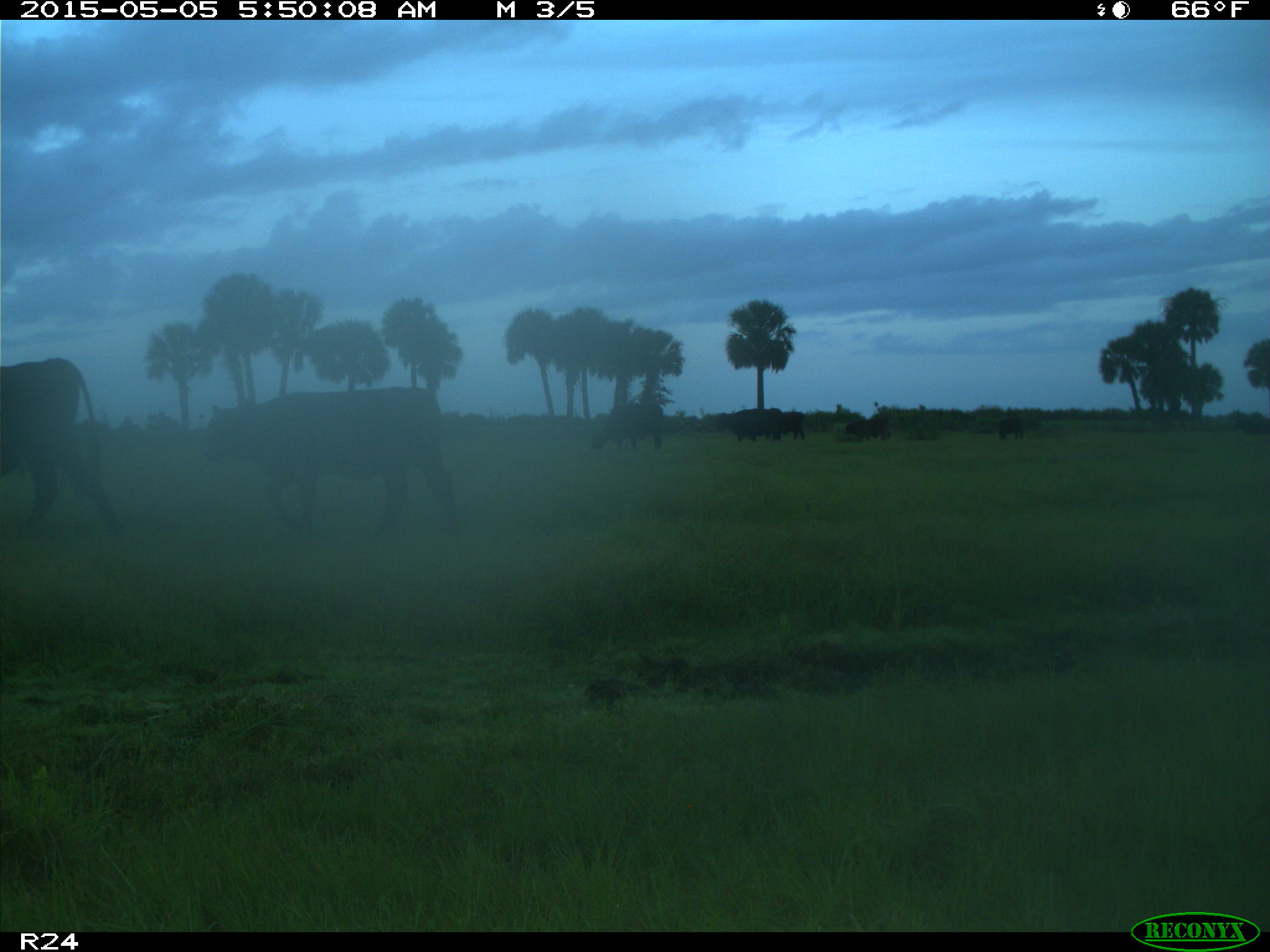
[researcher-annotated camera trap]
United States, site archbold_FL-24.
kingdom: Animalia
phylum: Chordata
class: Mammalia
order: Artiodactyla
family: Bovidae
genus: Bos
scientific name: Bos taurus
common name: domestic cow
Bos taurus (domestic cow).